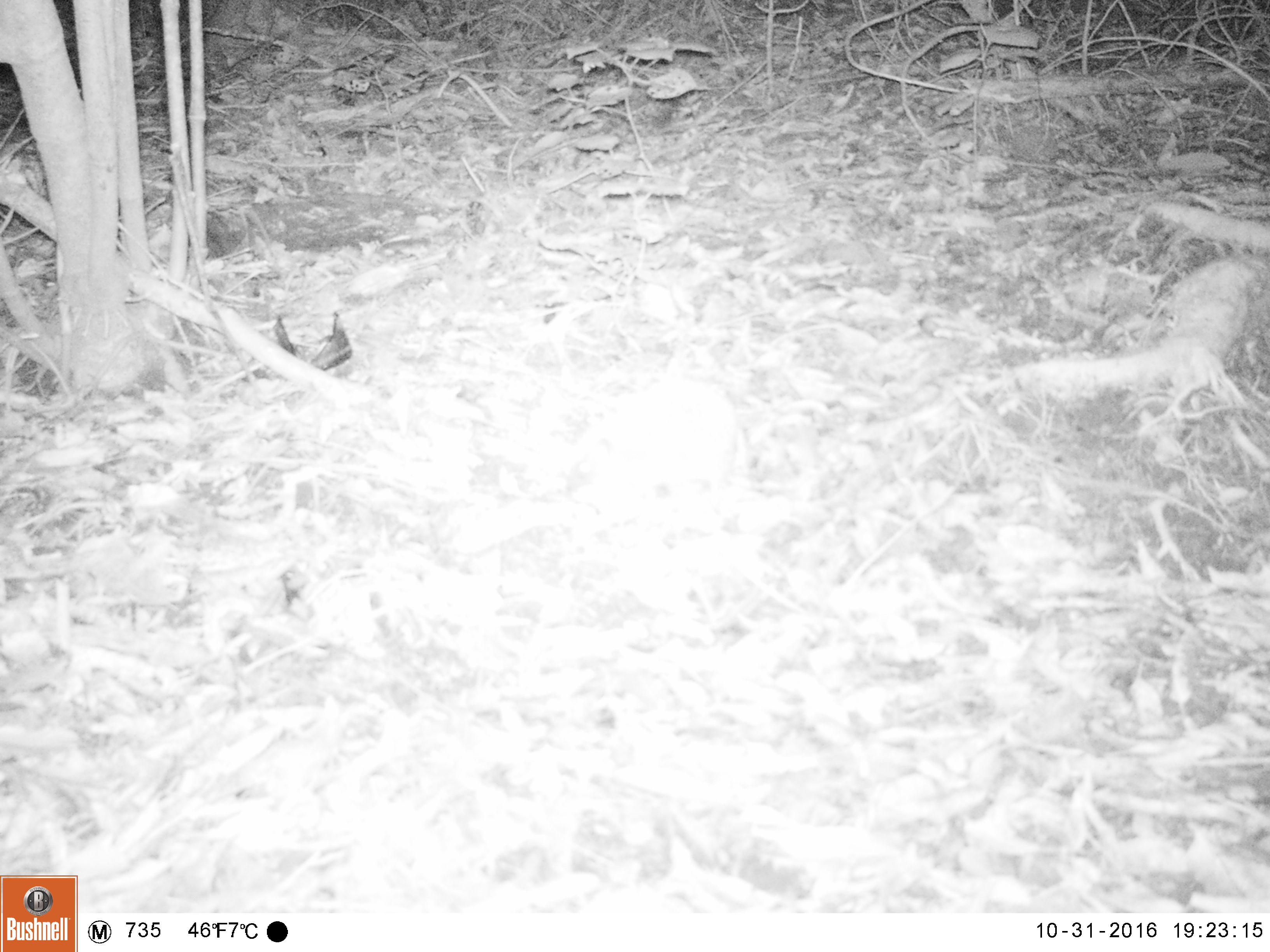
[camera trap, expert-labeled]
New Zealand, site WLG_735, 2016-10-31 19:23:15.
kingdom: Animalia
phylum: Chordata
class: Mammalia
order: Eulipotyphla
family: Erinaceidae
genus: Erinaceus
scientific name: Erinaceus europaeus europaeus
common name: european hedgehog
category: hedgehog